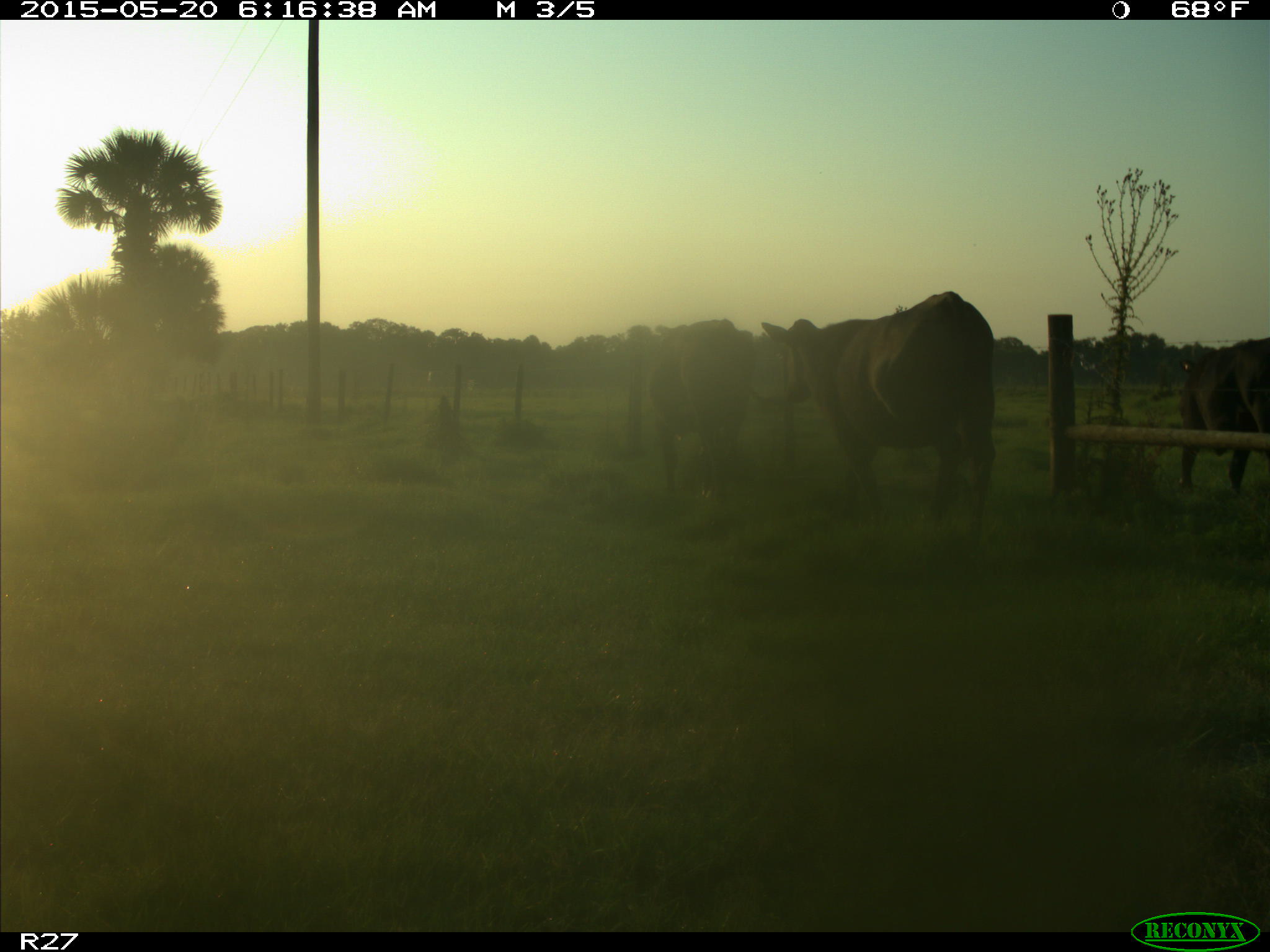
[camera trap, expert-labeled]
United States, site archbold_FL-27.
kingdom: Animalia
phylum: Chordata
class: Mammalia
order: Artiodactyla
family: Bovidae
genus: Bos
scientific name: Bos taurus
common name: domestic cow